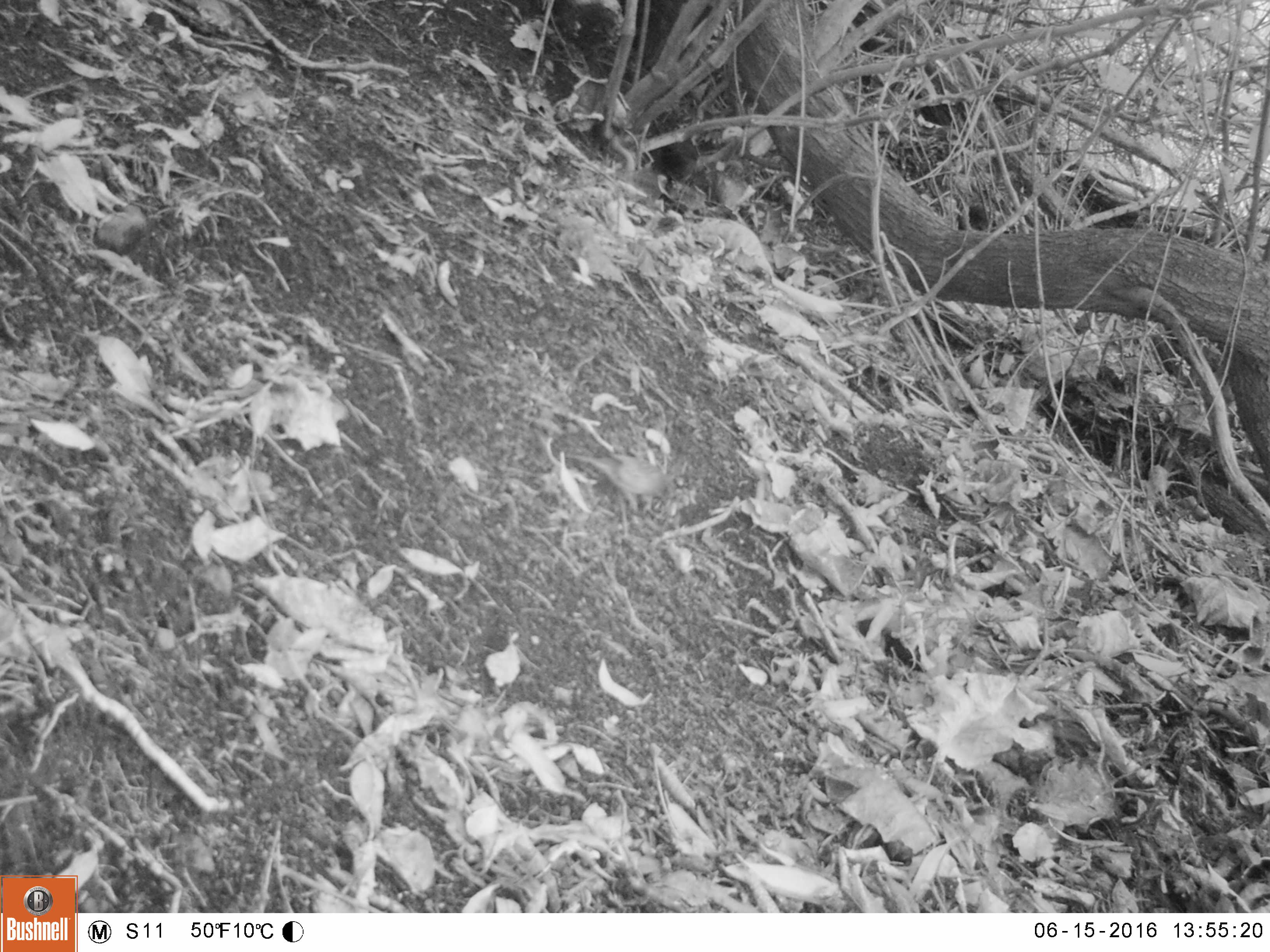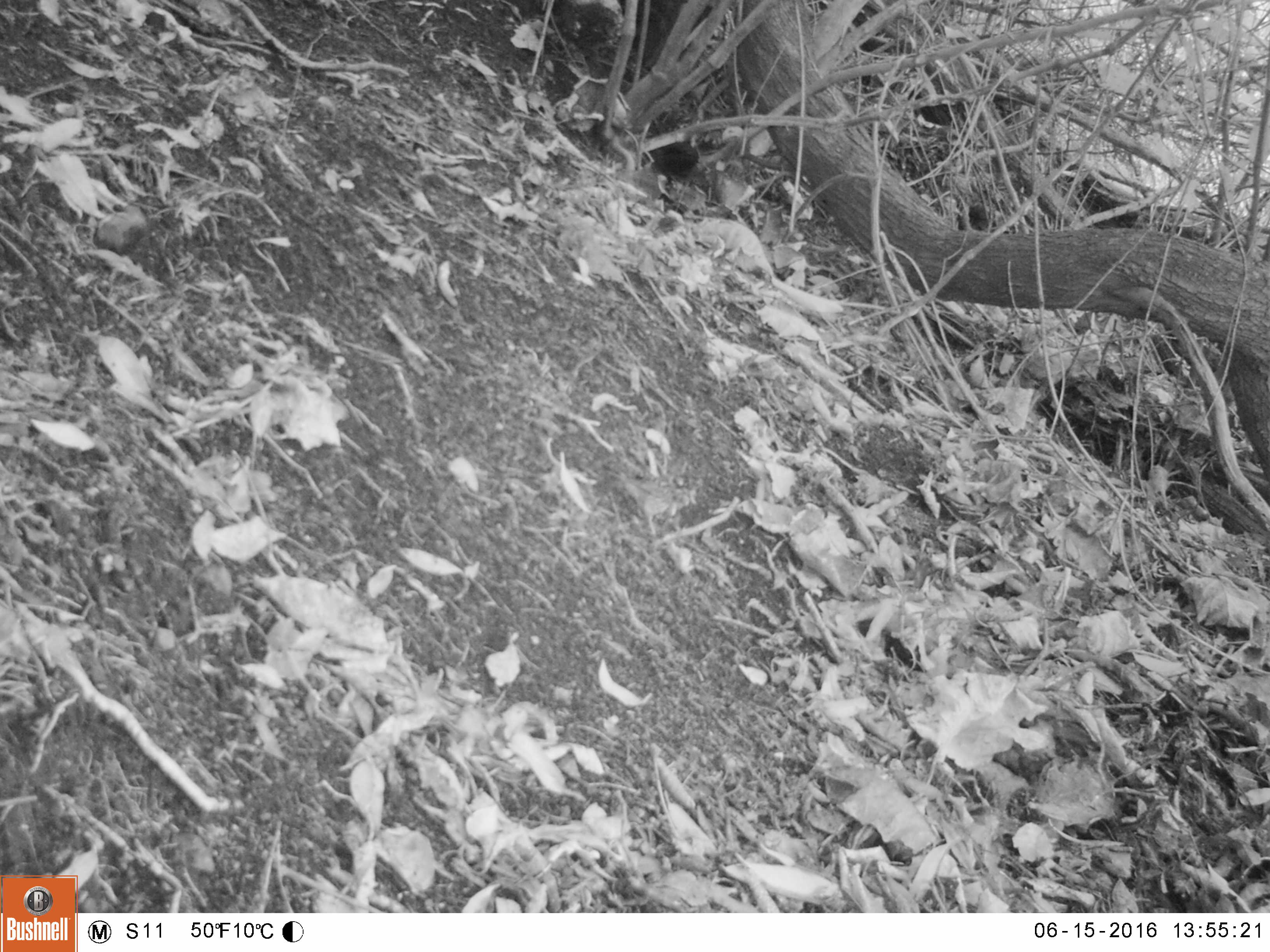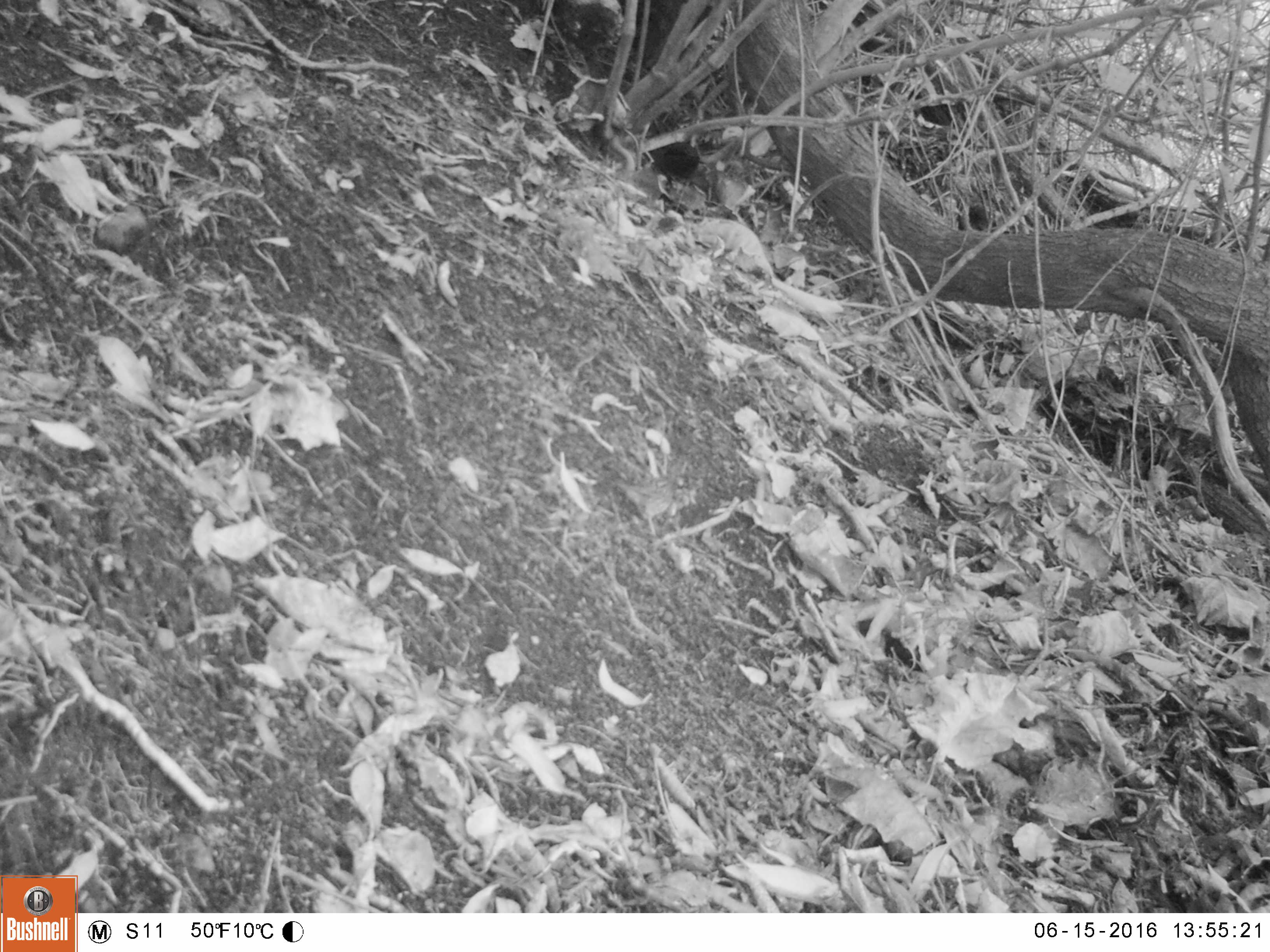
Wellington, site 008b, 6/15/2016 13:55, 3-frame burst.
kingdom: Animalia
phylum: Chordata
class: Aves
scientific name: Aves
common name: bird